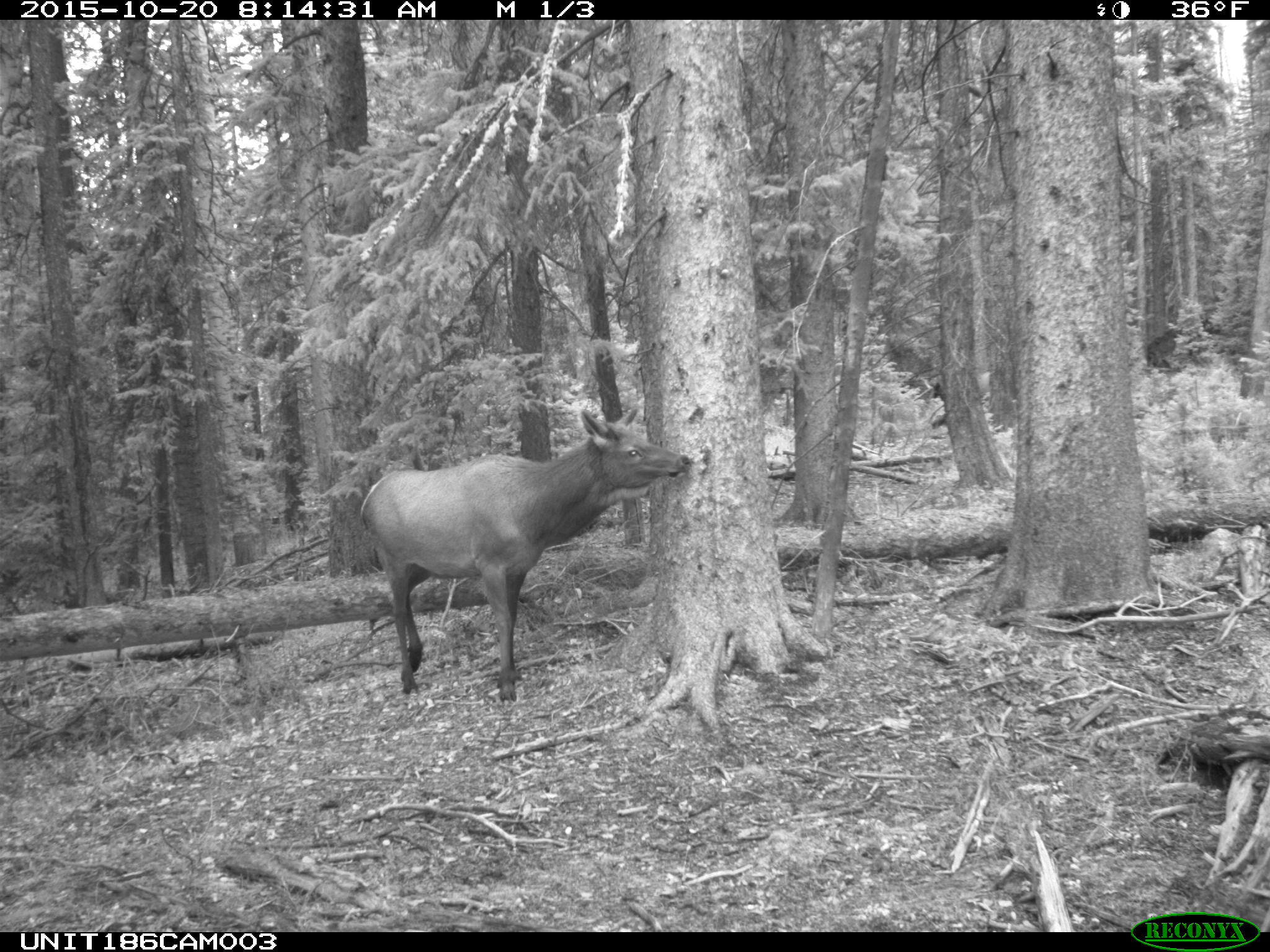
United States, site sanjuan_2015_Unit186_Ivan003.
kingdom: Animalia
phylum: Chordata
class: Mammalia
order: Artiodactyla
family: Cervidae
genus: Cervus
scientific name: Cervus elaphus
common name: red deer